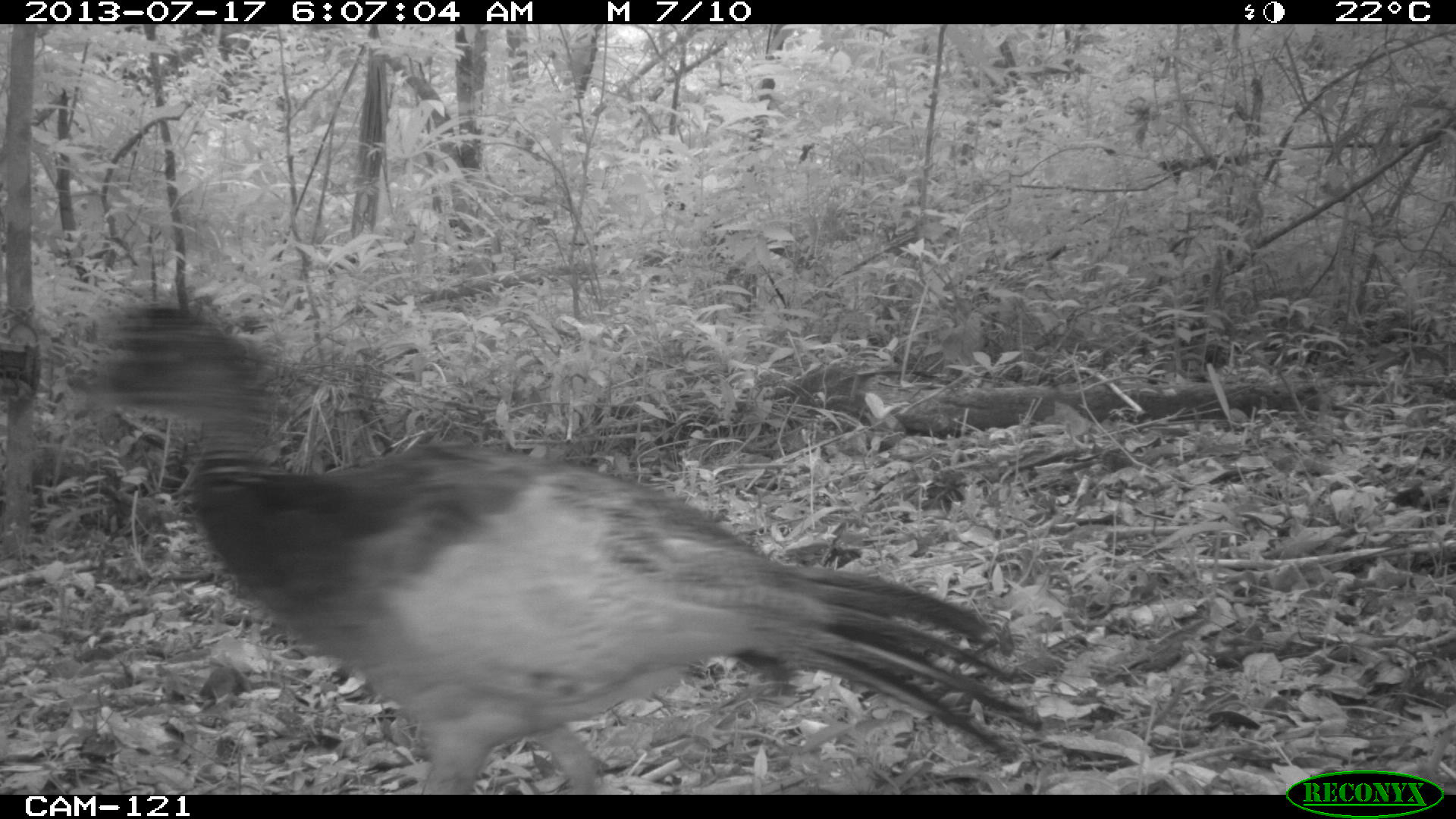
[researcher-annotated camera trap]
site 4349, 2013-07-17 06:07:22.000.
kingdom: Animalia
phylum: Chordata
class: Aves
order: Galliformes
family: Cracidae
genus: Crax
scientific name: Crax rubra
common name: great curassow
Crax rubra (great curassow), count 1, sex female.